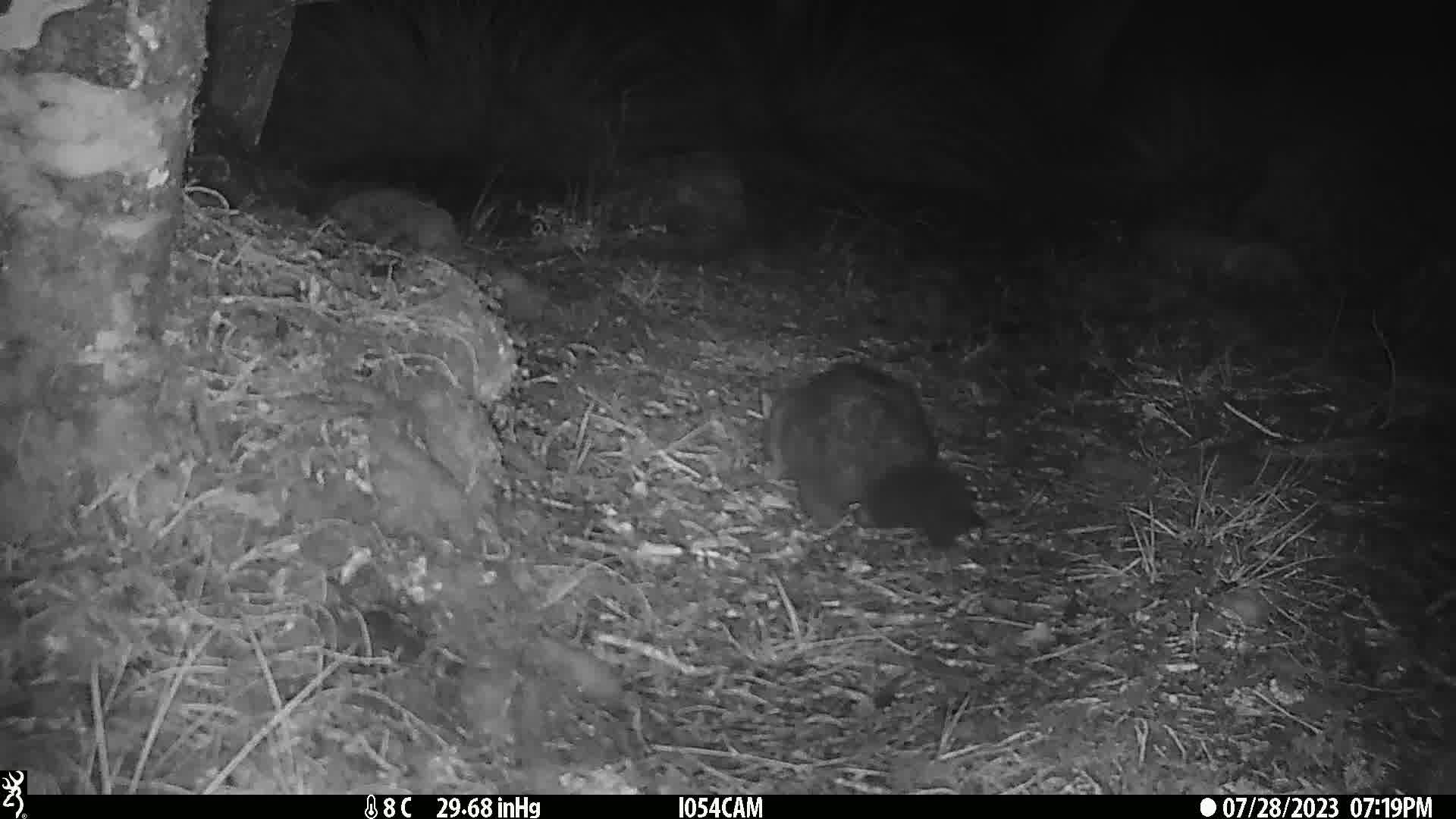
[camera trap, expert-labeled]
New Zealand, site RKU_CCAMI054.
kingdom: Animalia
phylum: Chordata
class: Mammalia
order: Diprotodontia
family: Phalangeridae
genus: Trichosurus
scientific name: Trichosurus vulpecula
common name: common brushtail possum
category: possum